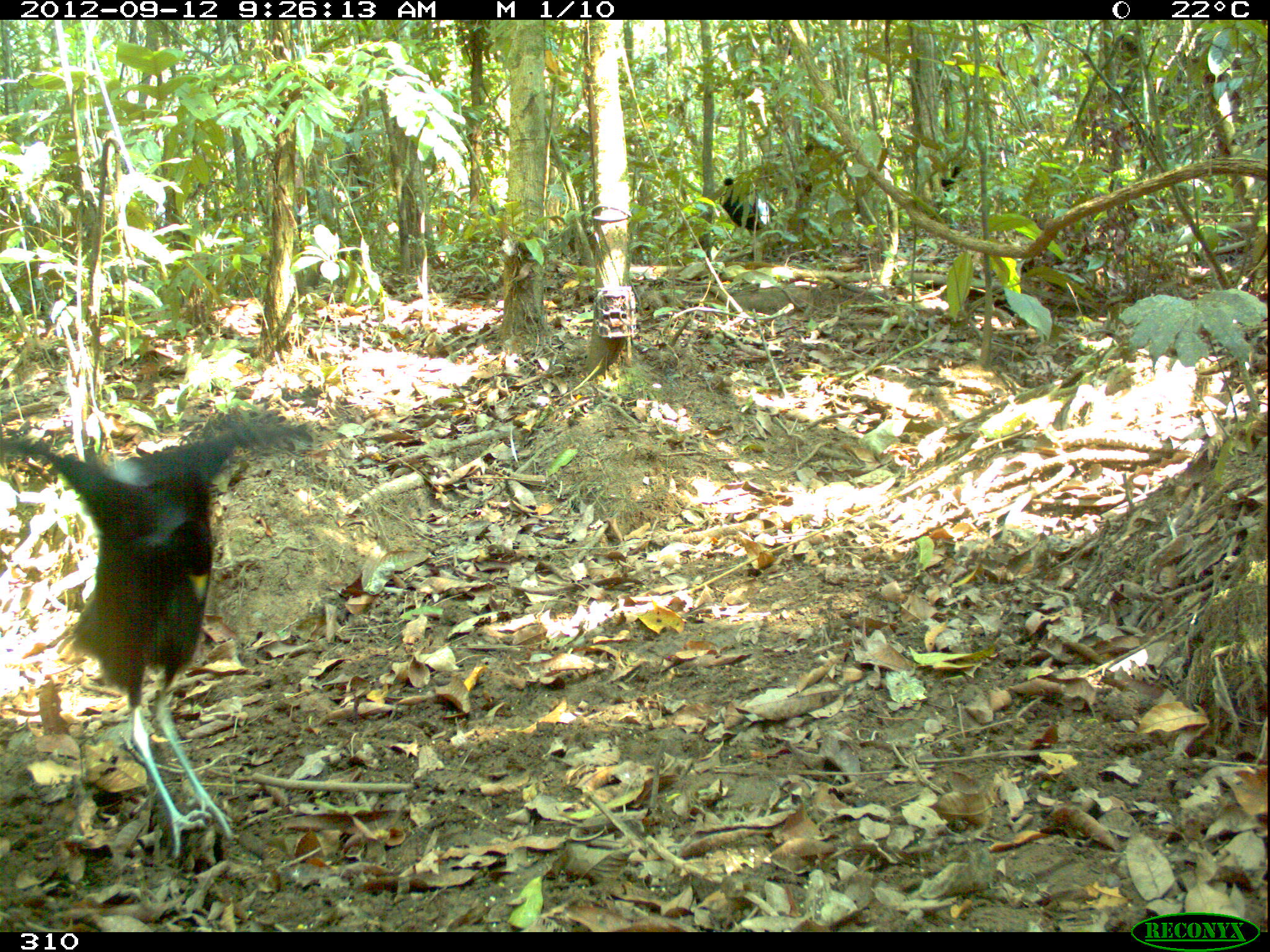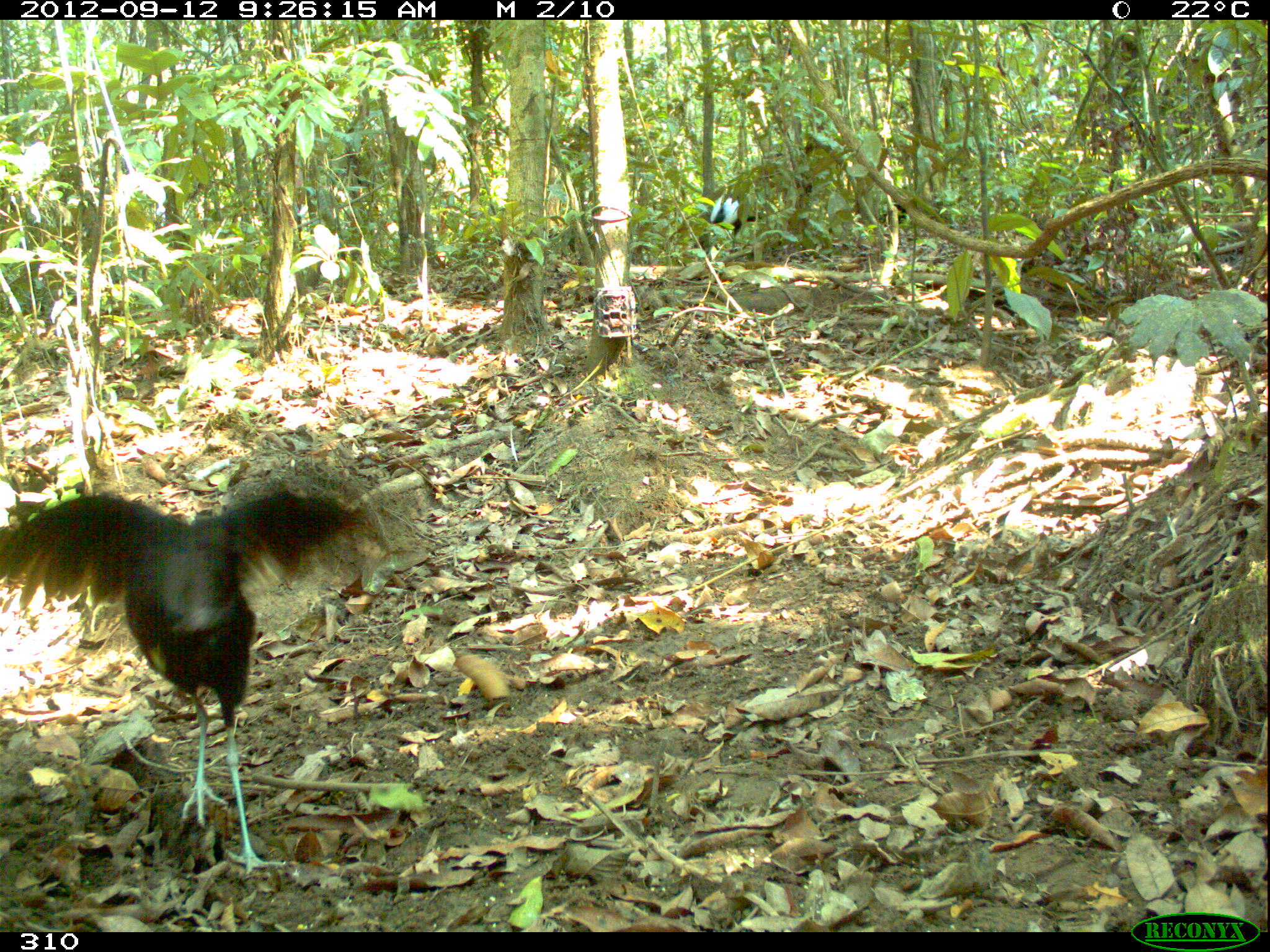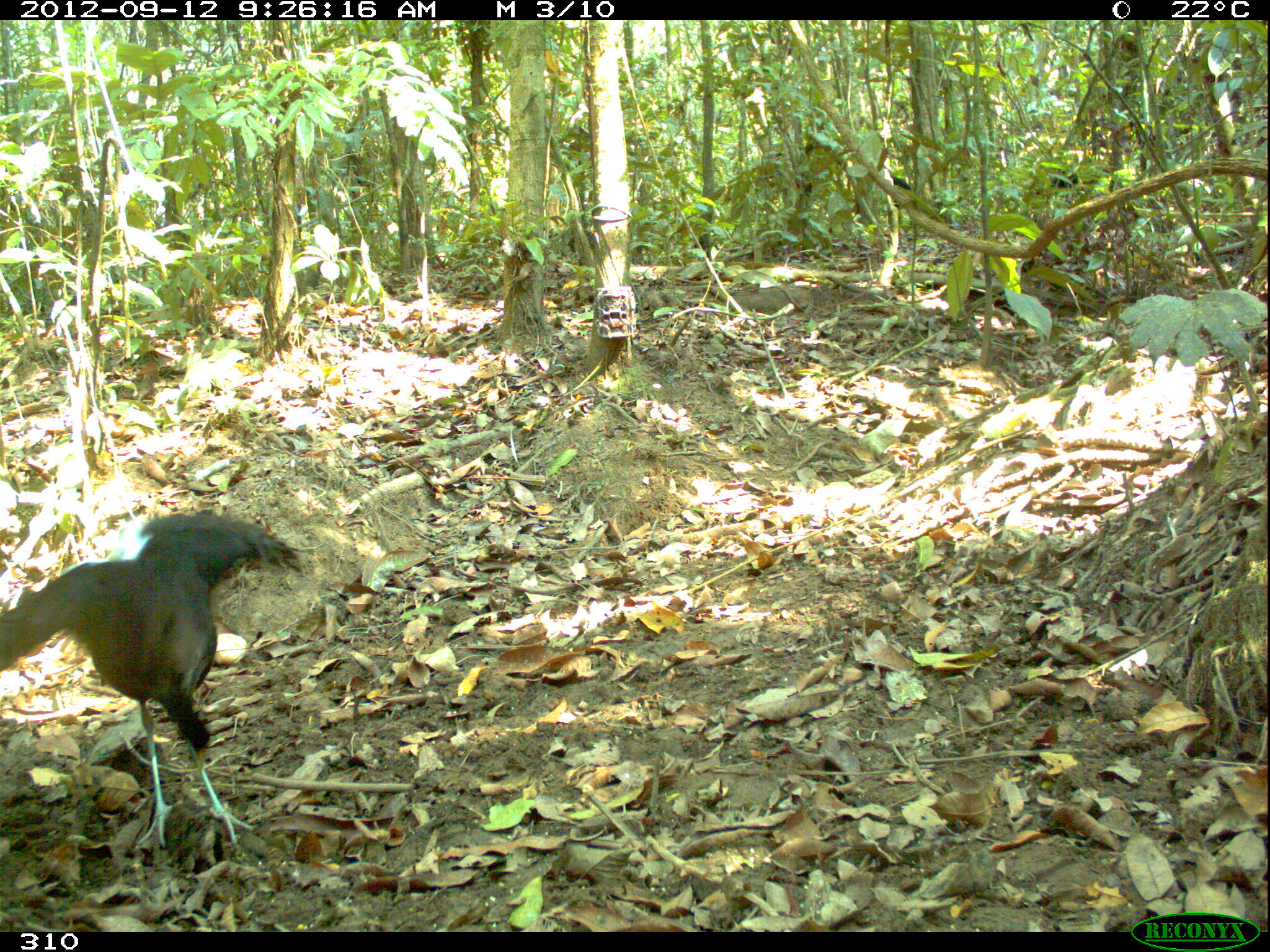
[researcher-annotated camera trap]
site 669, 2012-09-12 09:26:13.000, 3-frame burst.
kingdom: Animalia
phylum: Chordata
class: Aves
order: Gruiformes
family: Psophiidae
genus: Psophia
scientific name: Psophia leucoptera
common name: pale-winged trumpeter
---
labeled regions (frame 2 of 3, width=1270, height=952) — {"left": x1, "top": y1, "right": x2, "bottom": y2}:
psophia leucoptera: {"left": 0, "top": 483, "right": 365, "bottom": 876}; {"left": 880, "top": 191, "right": 939, "bottom": 229}; {"left": 709, "top": 192, "right": 761, "bottom": 234}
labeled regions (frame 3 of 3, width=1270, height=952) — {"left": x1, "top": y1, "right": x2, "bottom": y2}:
psophia leucoptera: {"left": 0, "top": 508, "right": 302, "bottom": 845}; {"left": 1049, "top": 166, "right": 1114, "bottom": 192}; {"left": 890, "top": 175, "right": 920, "bottom": 213}